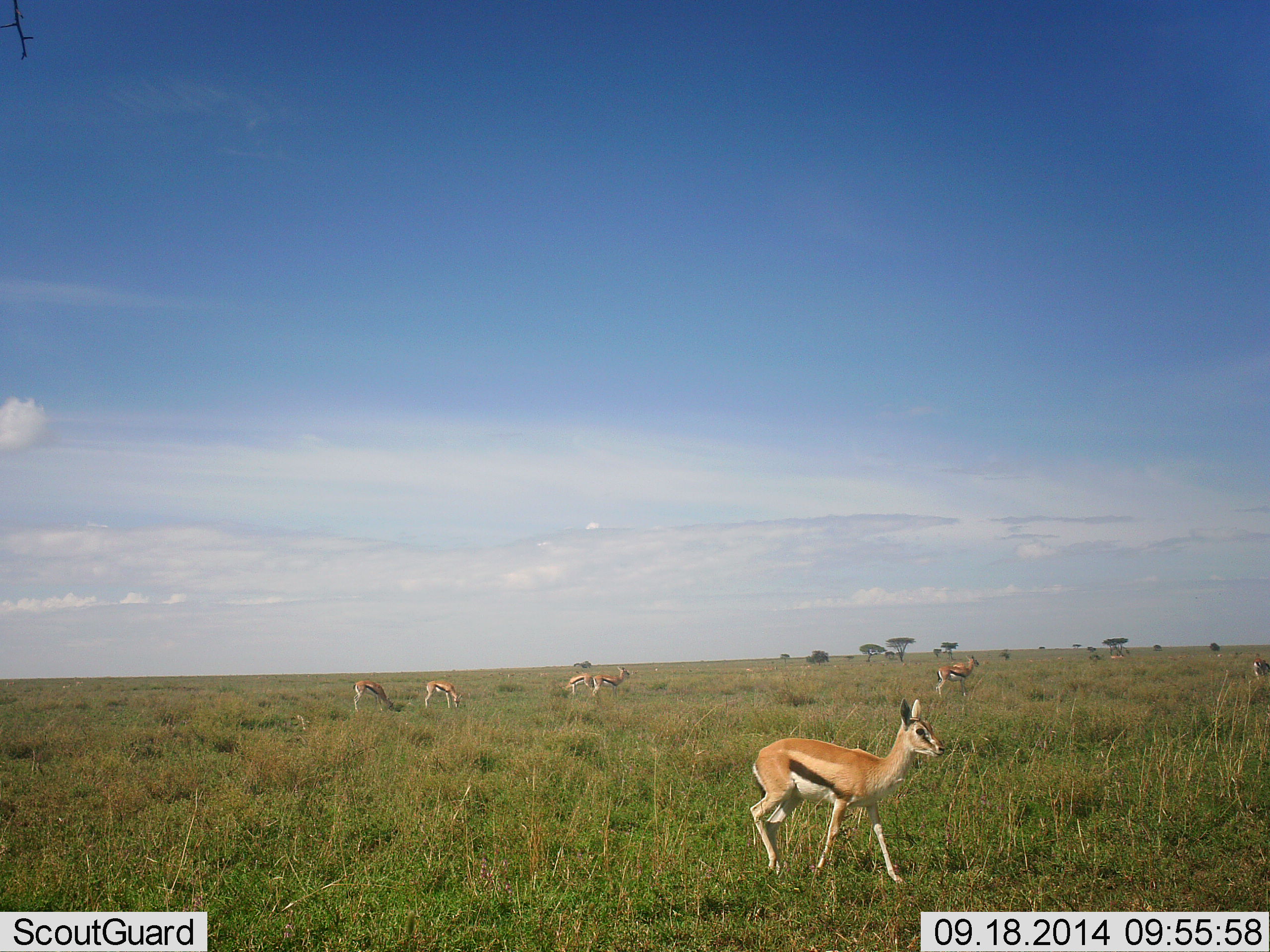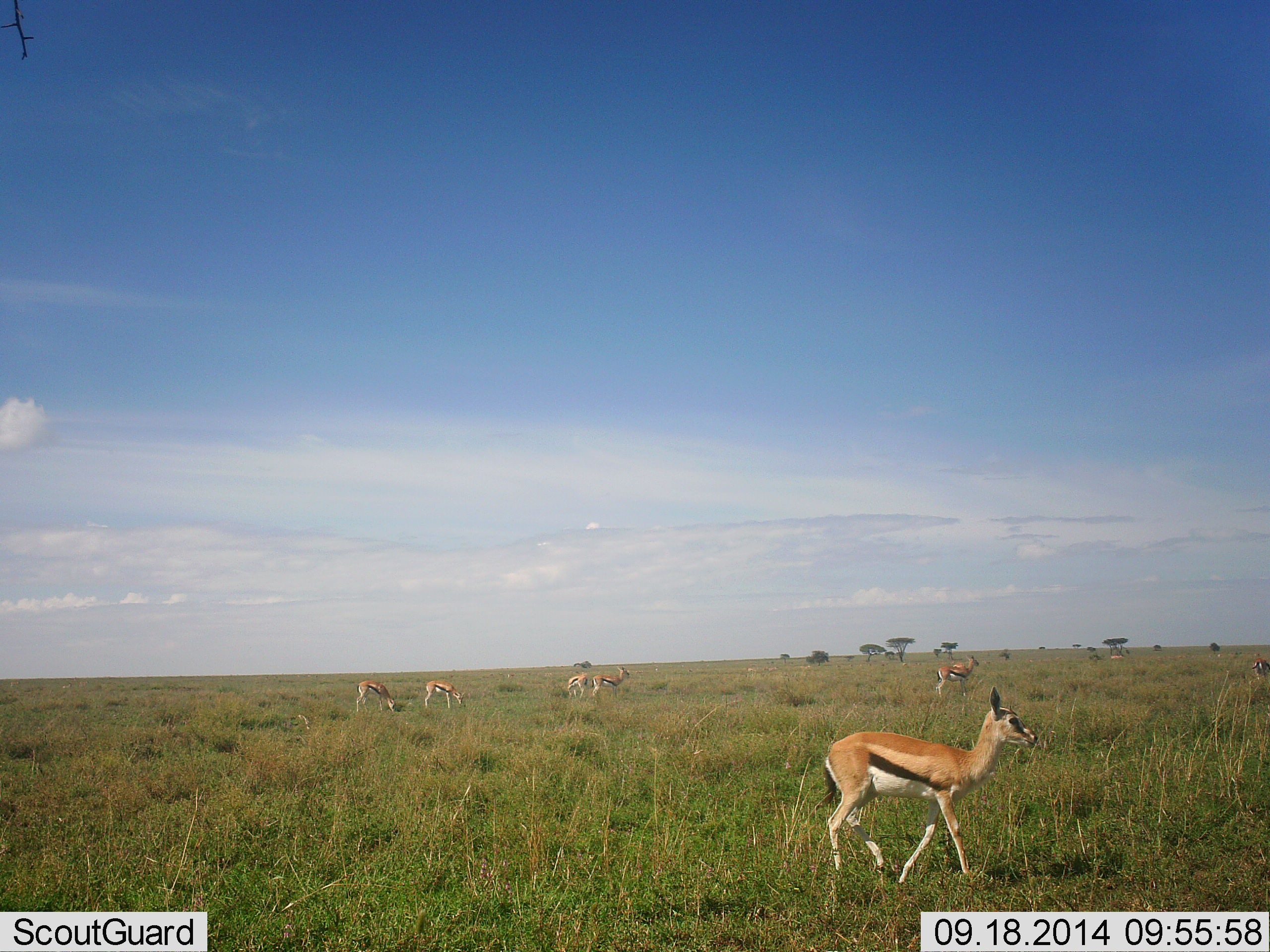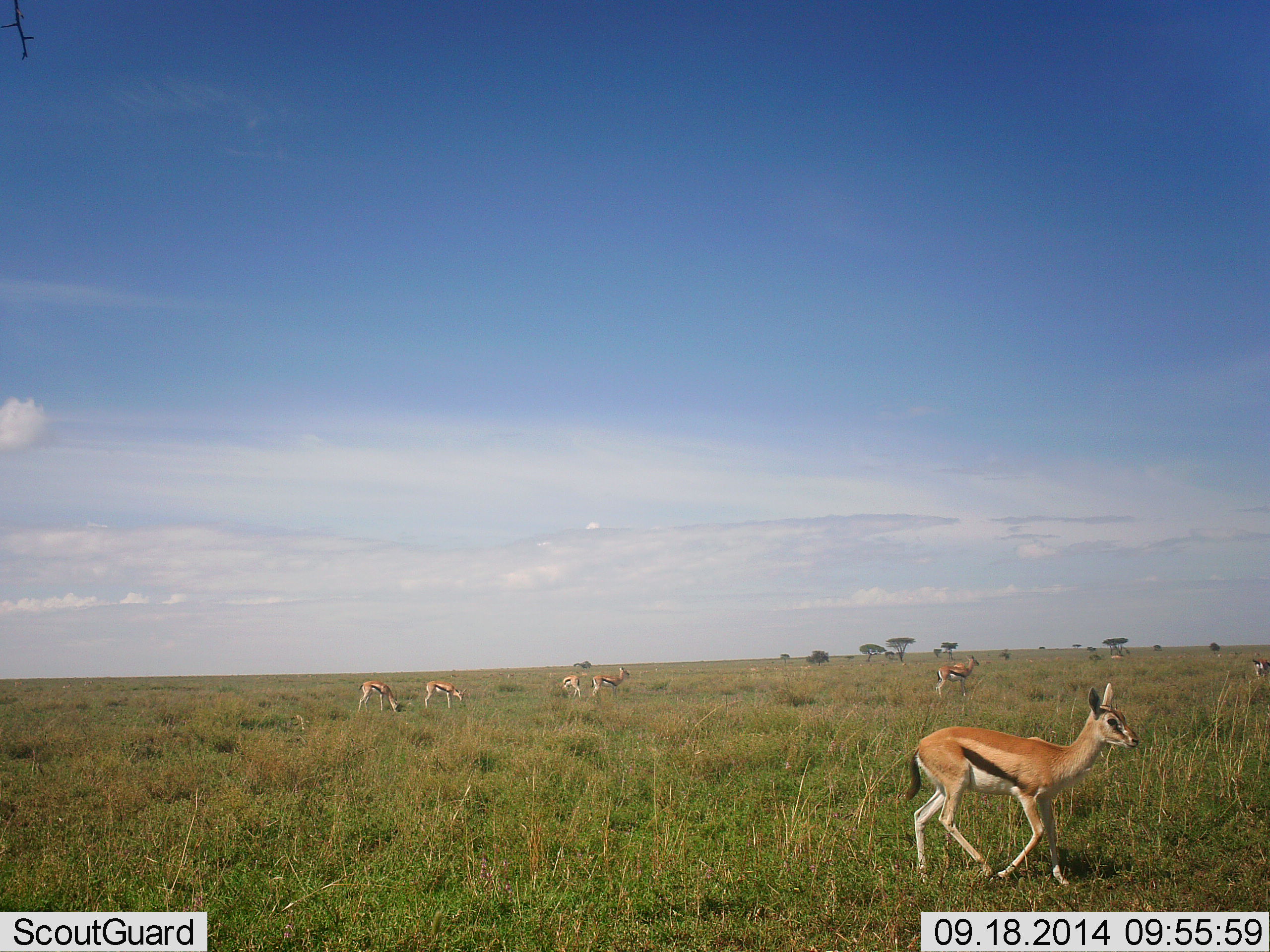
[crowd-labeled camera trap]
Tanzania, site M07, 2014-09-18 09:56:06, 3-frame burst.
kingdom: Animalia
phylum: Chordata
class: Mammalia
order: Artiodactyla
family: Bovidae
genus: Eudorcas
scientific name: Eudorcas thomsonii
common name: thomson's gazelle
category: gazellethomsons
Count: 7.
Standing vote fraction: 70%.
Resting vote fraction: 10%.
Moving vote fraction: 80%.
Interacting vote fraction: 0%.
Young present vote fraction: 0%.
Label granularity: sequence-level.